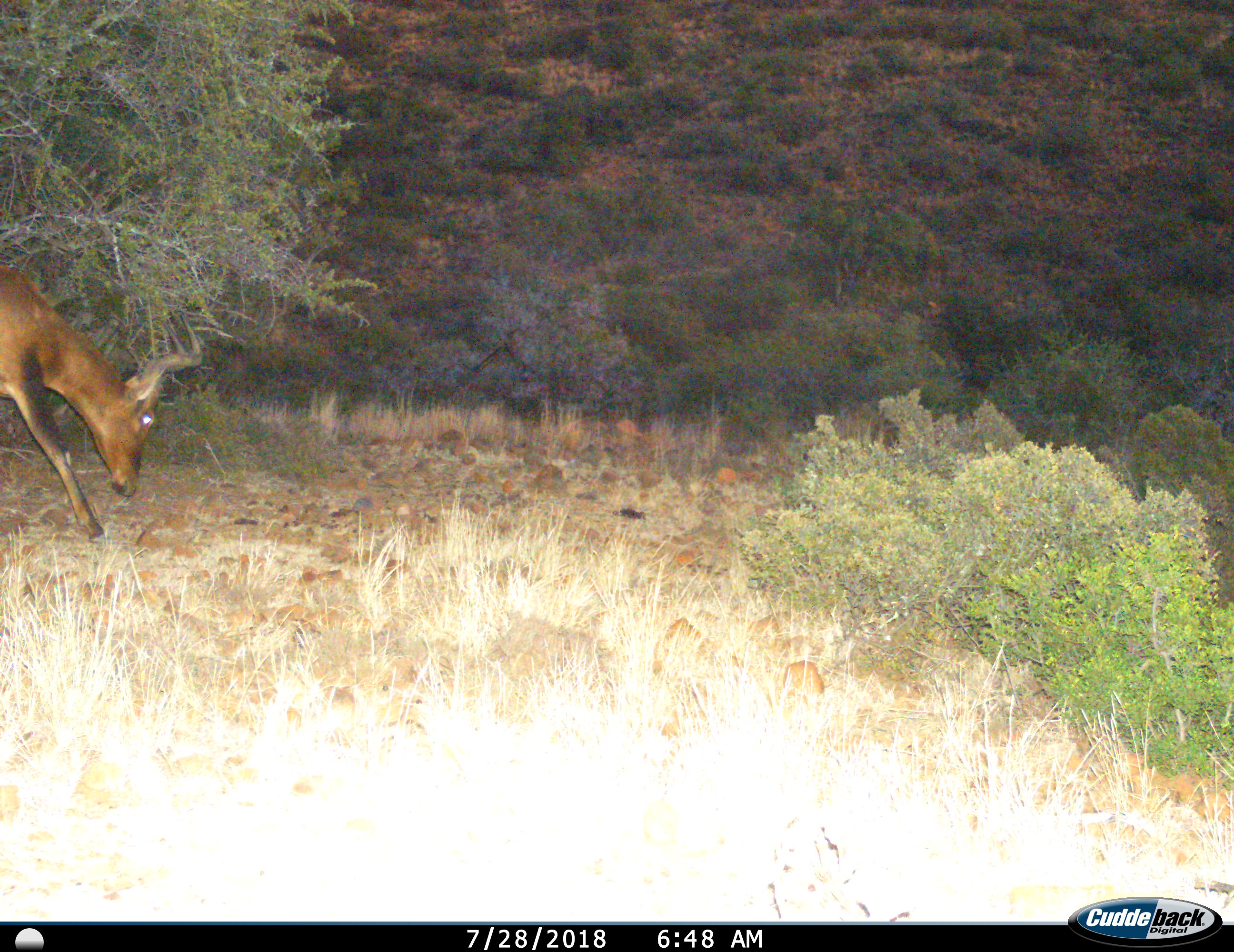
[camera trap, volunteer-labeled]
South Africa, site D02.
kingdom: Animalia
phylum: Chordata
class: Mammalia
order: Artiodactyla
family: Bovidae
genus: Alcelaphus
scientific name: Alcelaphus buselaphus caama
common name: red hartebeest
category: hartebeestred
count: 1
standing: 25%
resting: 0%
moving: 38%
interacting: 0%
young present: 0%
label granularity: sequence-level